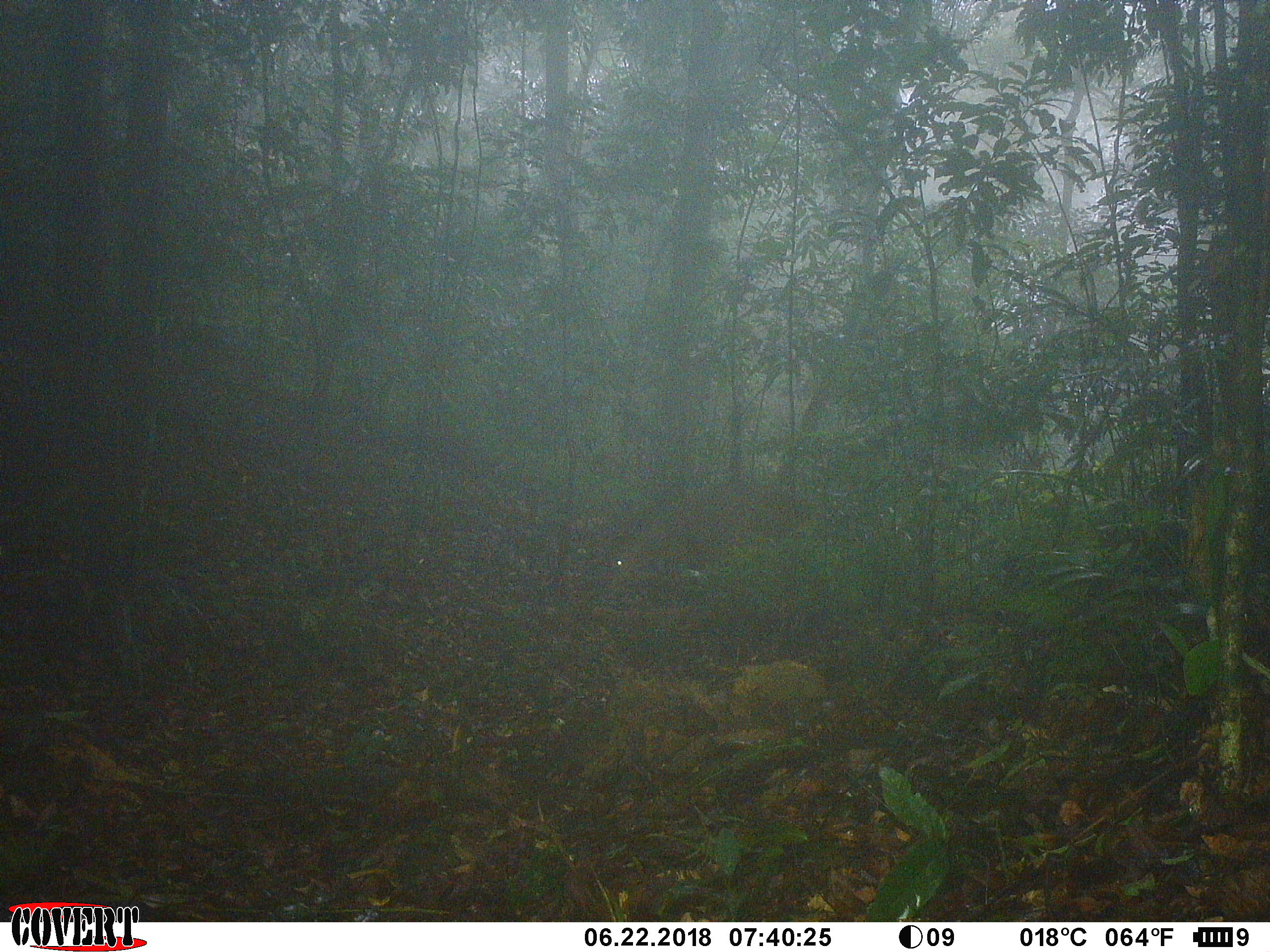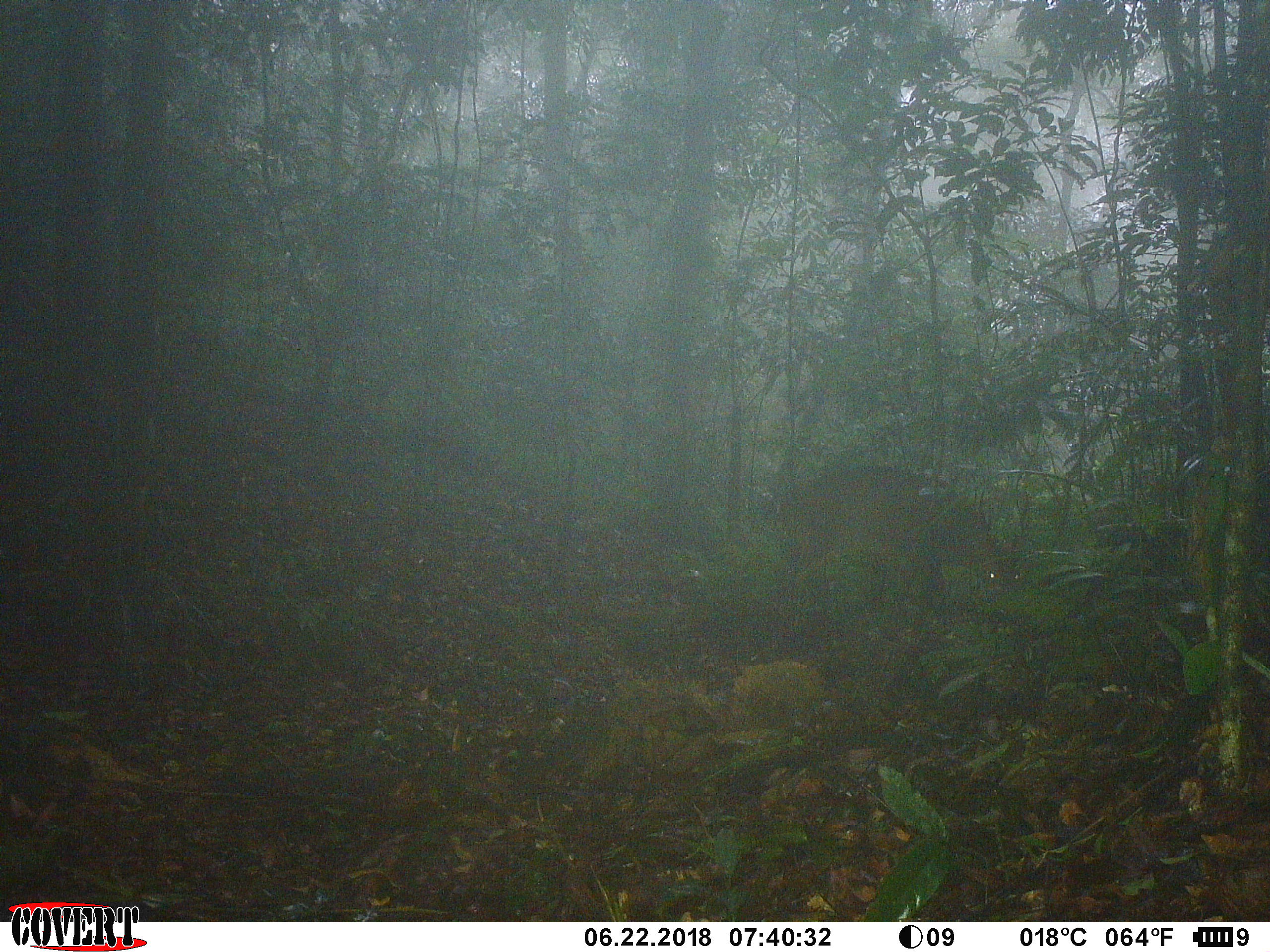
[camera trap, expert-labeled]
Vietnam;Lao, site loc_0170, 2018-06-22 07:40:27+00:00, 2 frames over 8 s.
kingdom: Animalia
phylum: Chordata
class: Mammalia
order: Artiodactyla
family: Cervidae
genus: Muntiacus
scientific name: Muntiacus vuquangensis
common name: large-antlered muntjac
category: large antlered muntjac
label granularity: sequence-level